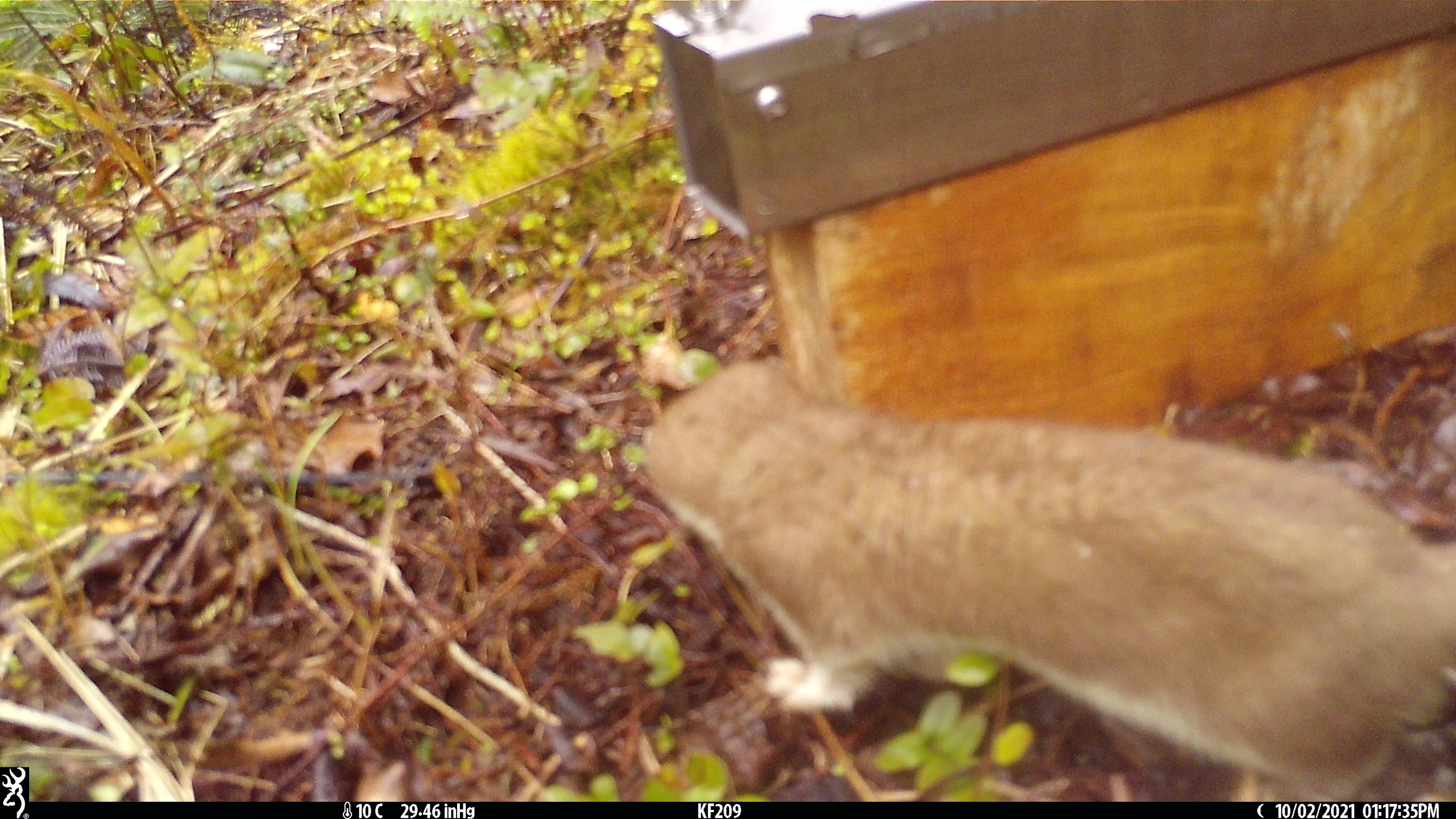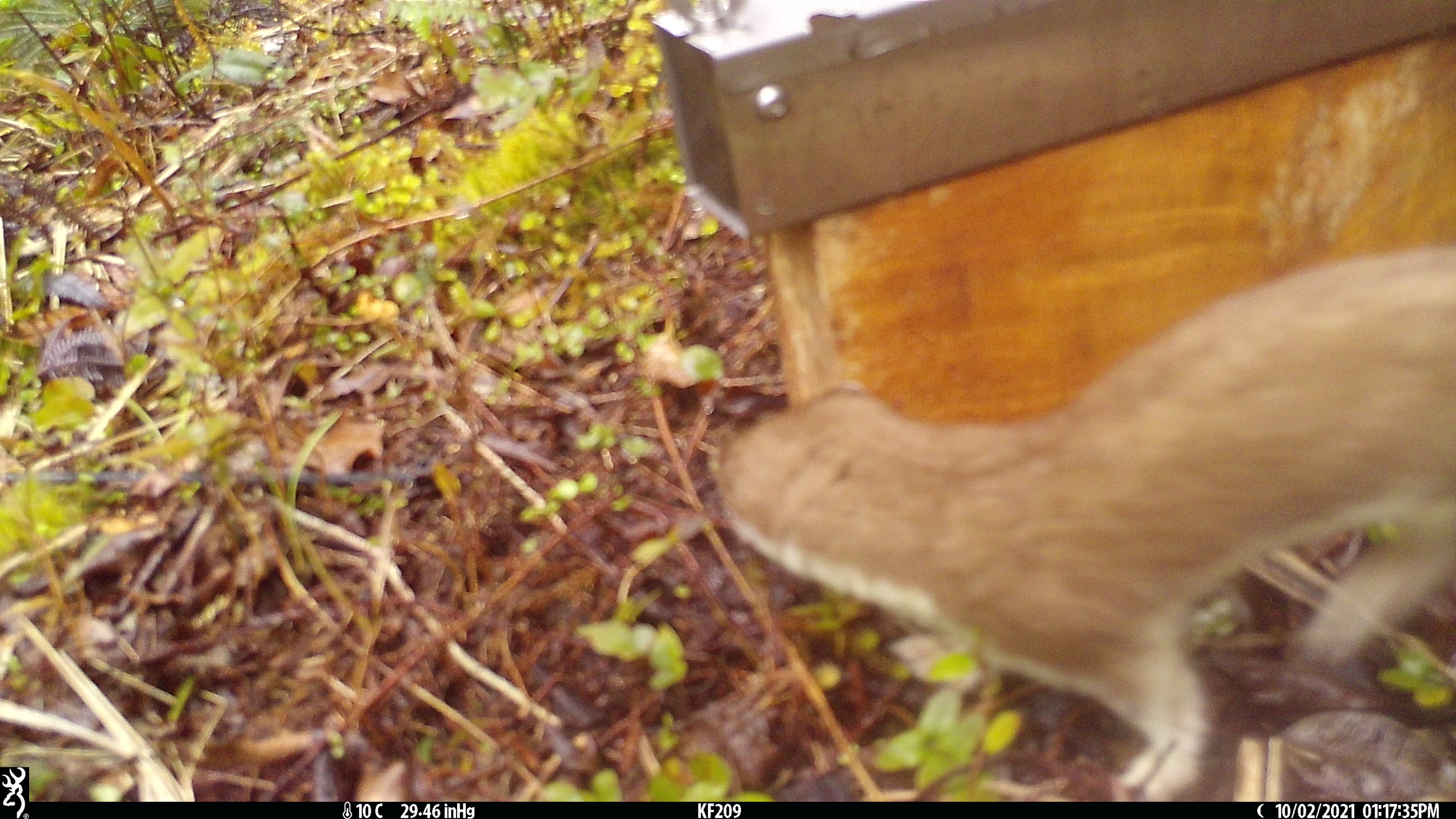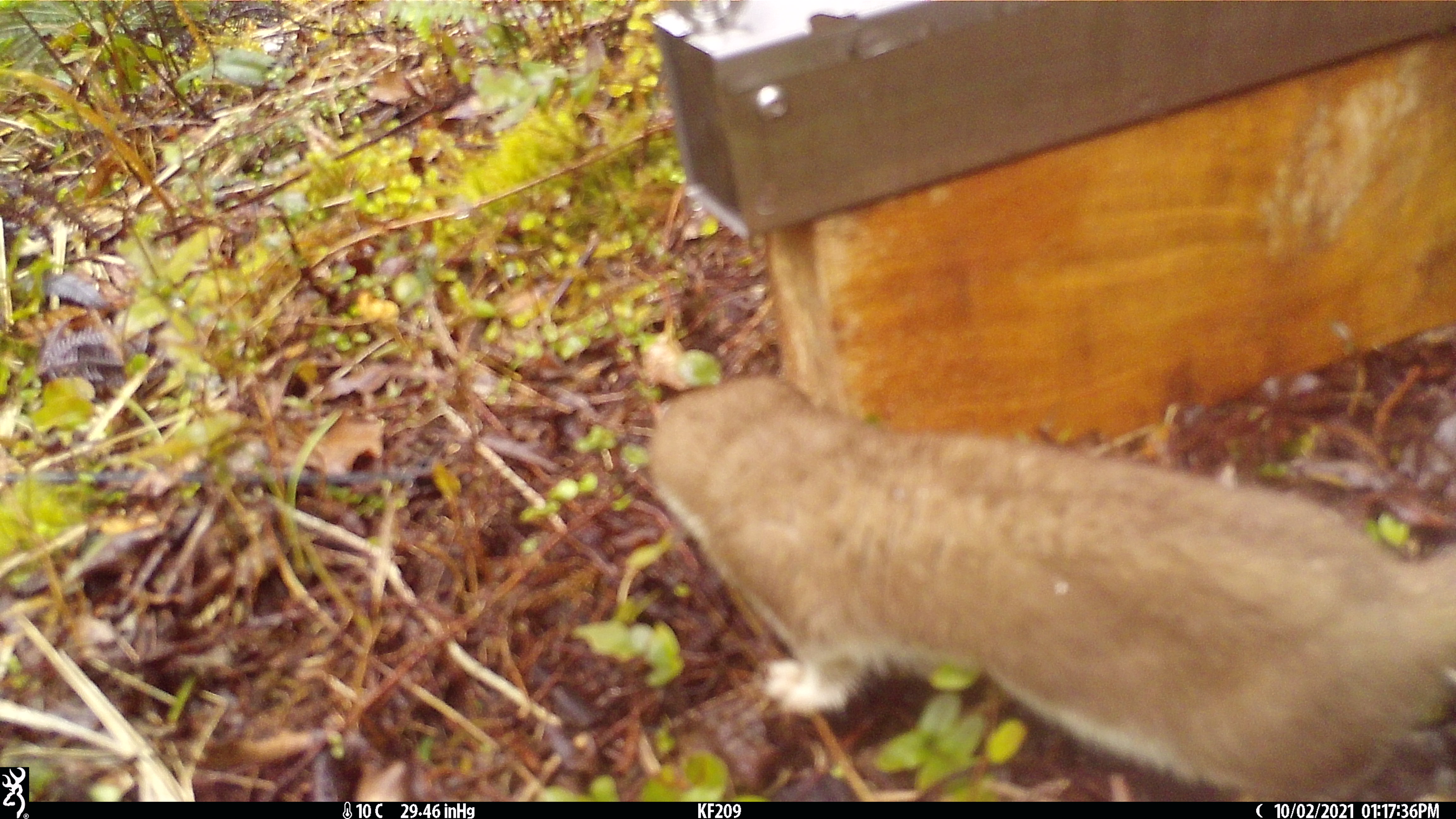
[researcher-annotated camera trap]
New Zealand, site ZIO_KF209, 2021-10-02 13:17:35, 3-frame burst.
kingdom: Animalia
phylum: Chordata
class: Mammalia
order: Carnivora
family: Mustelidae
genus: Mustela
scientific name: Mustela erminea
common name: stoat